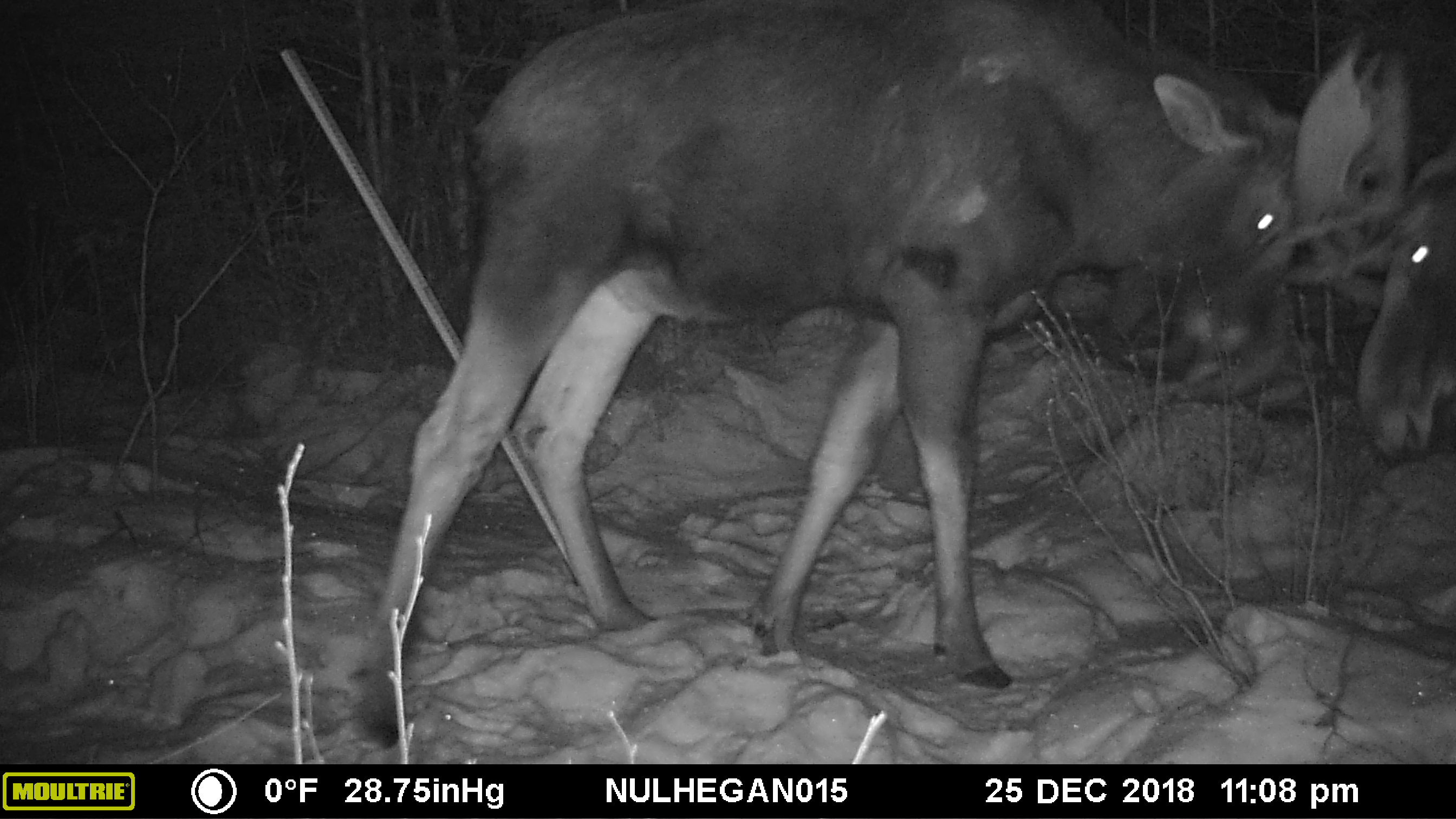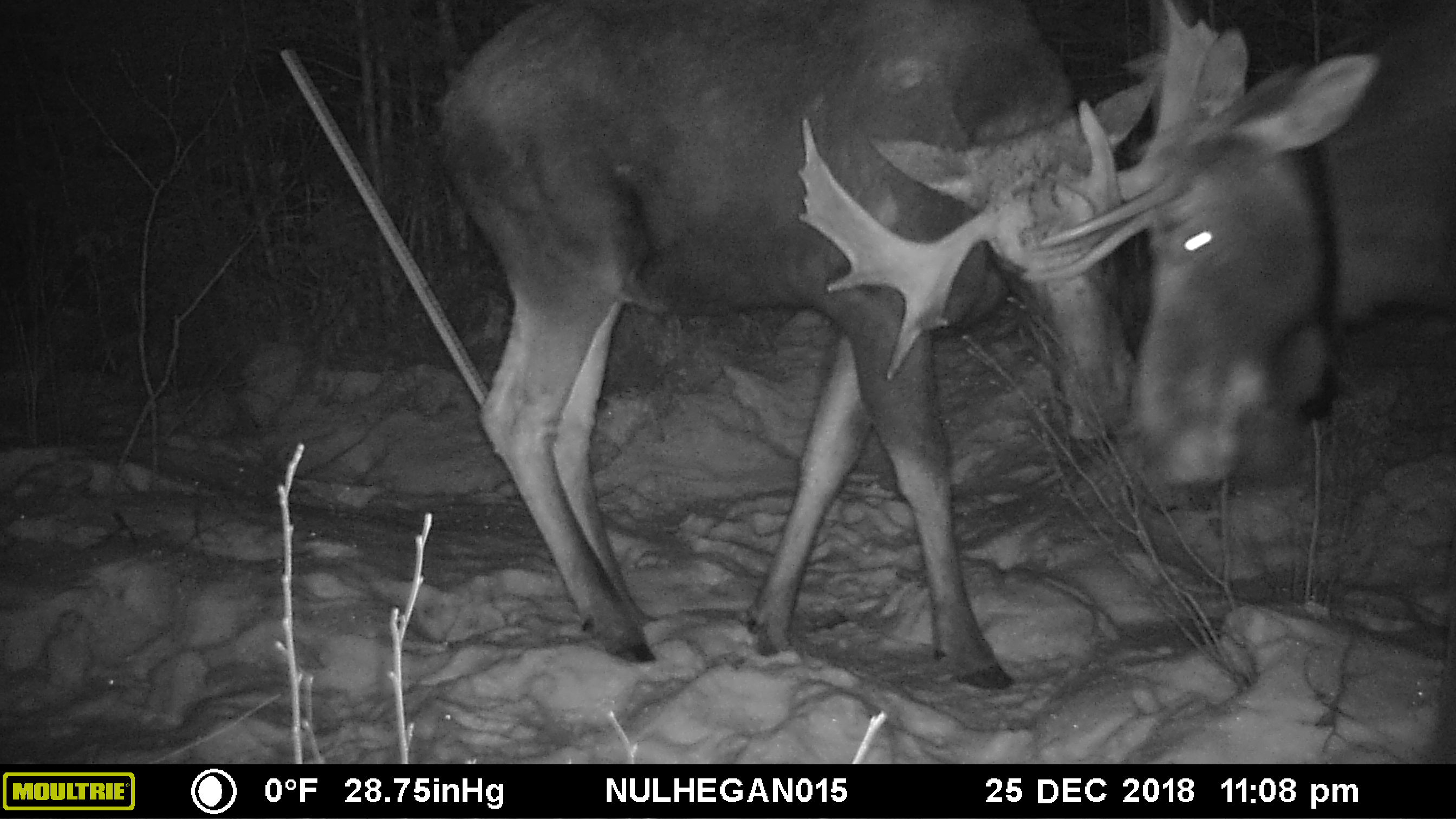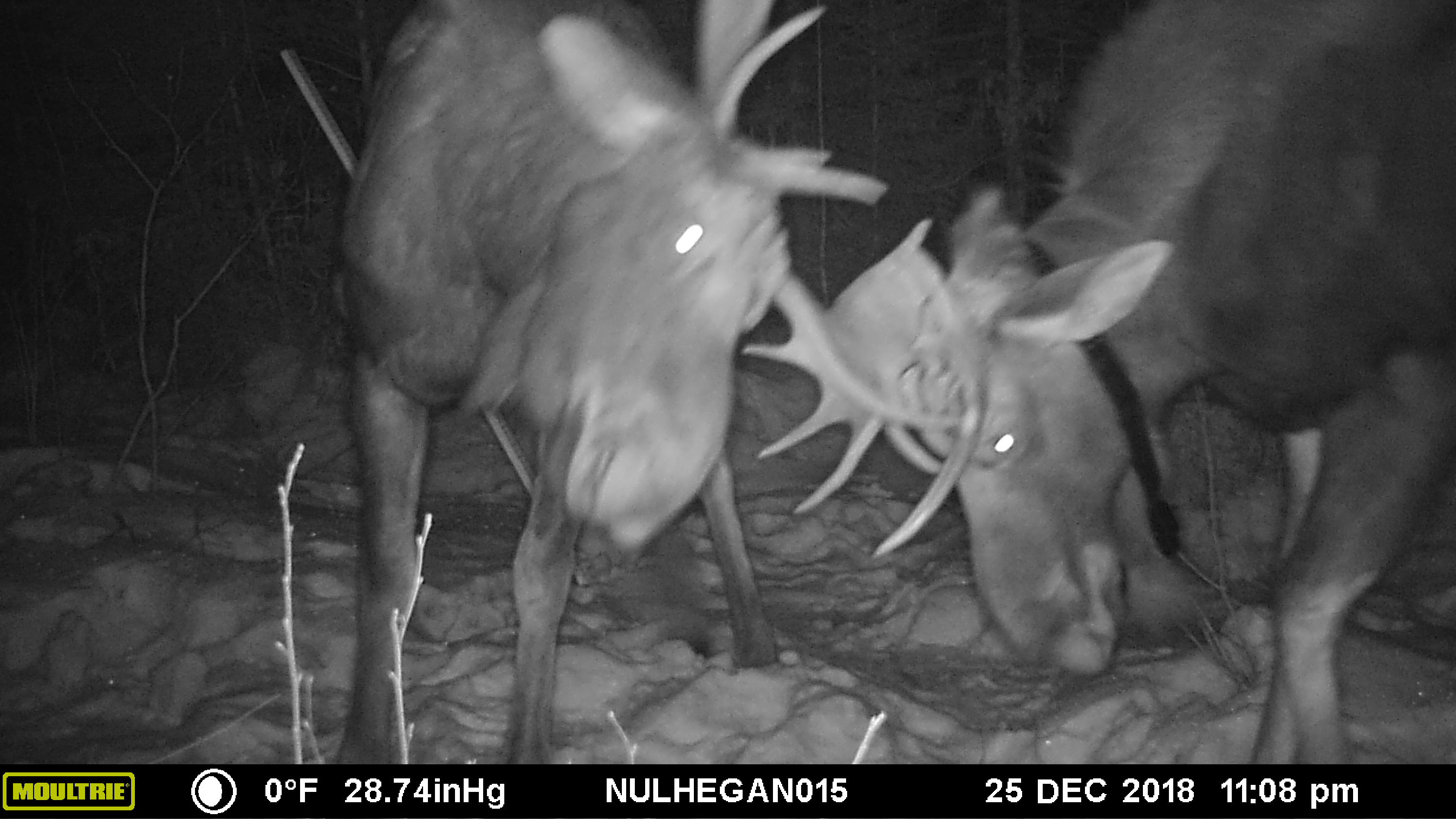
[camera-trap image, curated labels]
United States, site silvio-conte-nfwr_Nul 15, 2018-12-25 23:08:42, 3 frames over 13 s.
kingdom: Animalia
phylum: Chordata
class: Mammalia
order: Artiodactyla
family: Cervidae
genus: Alces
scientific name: Alces alces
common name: moose